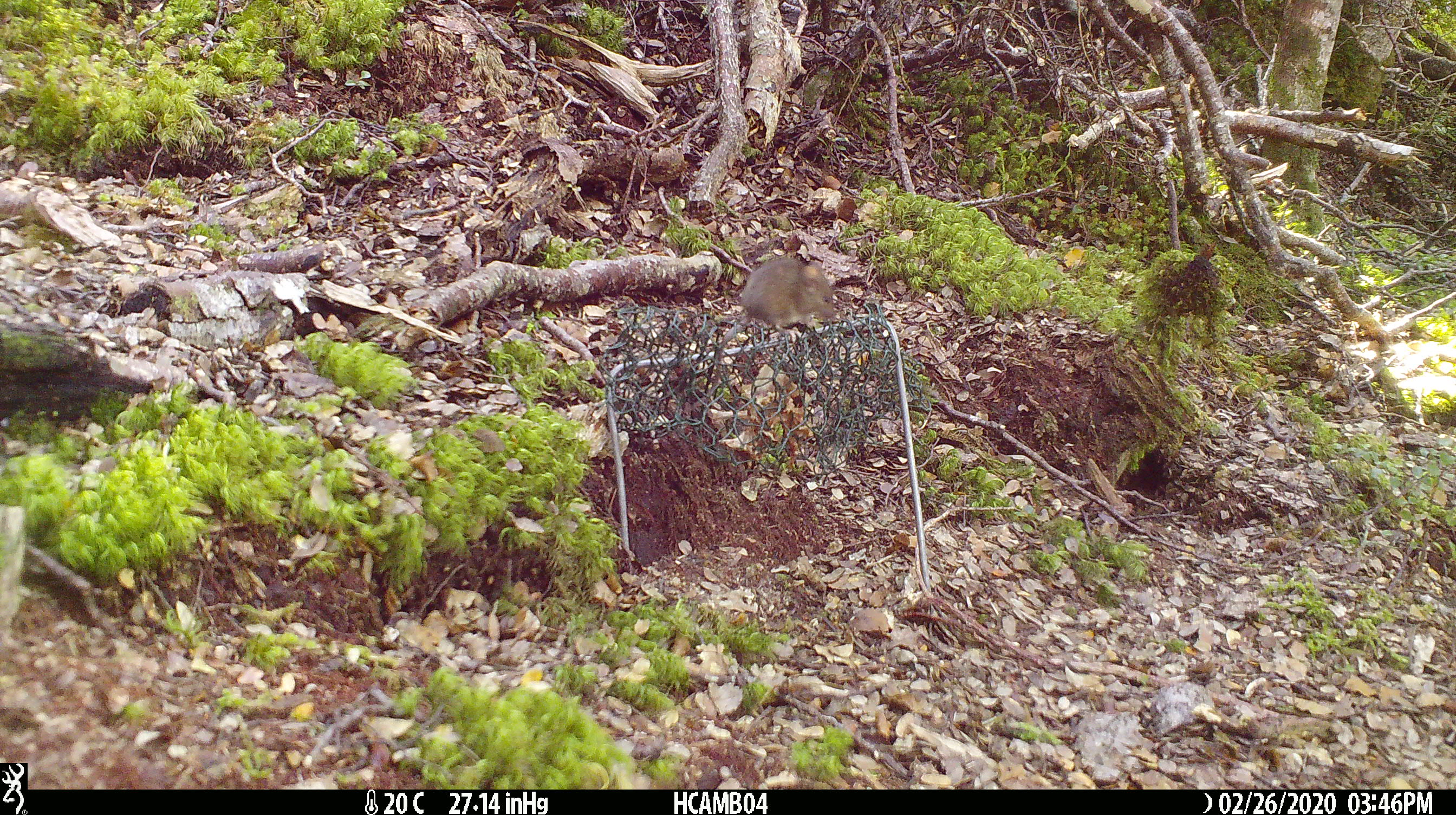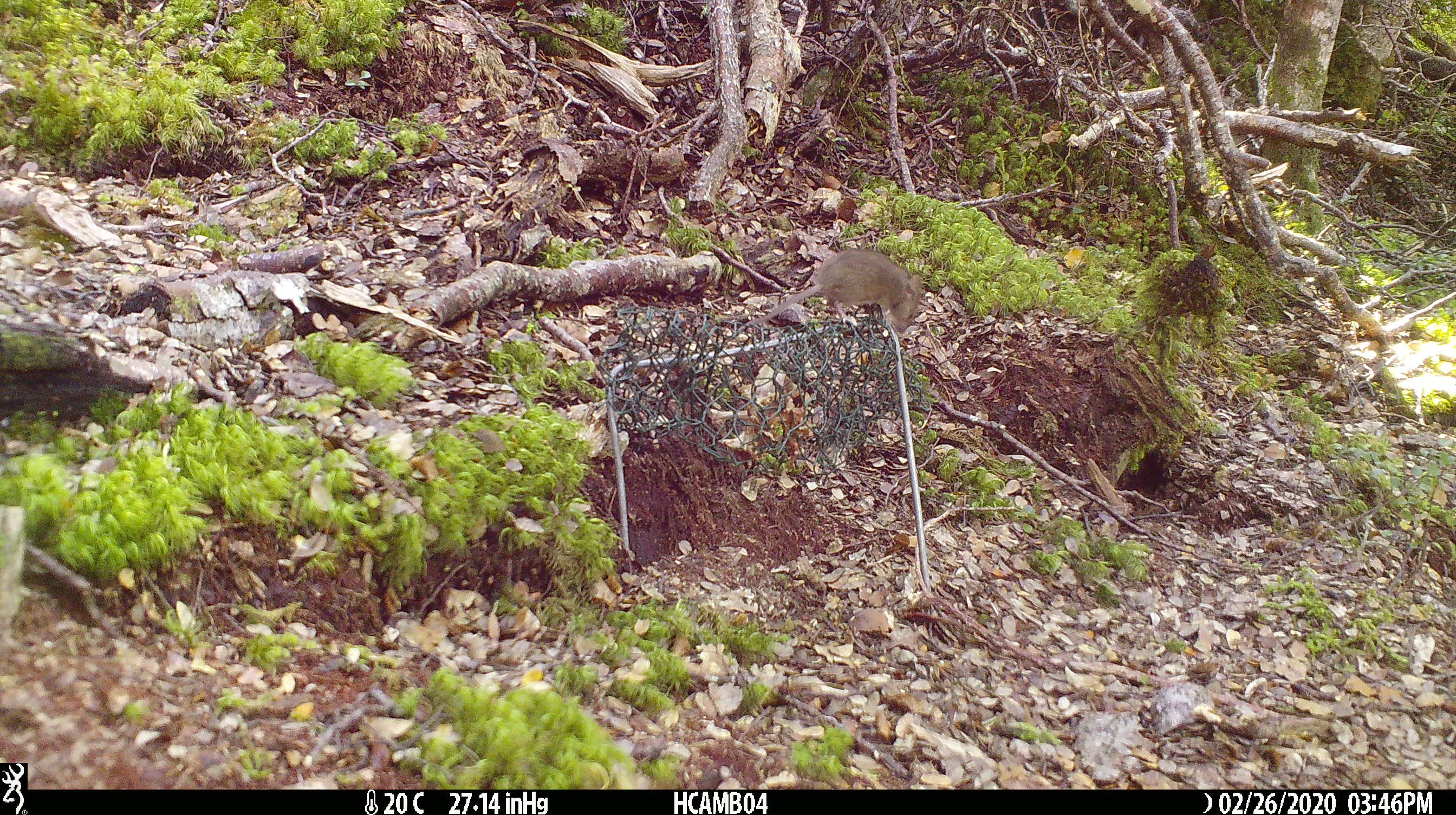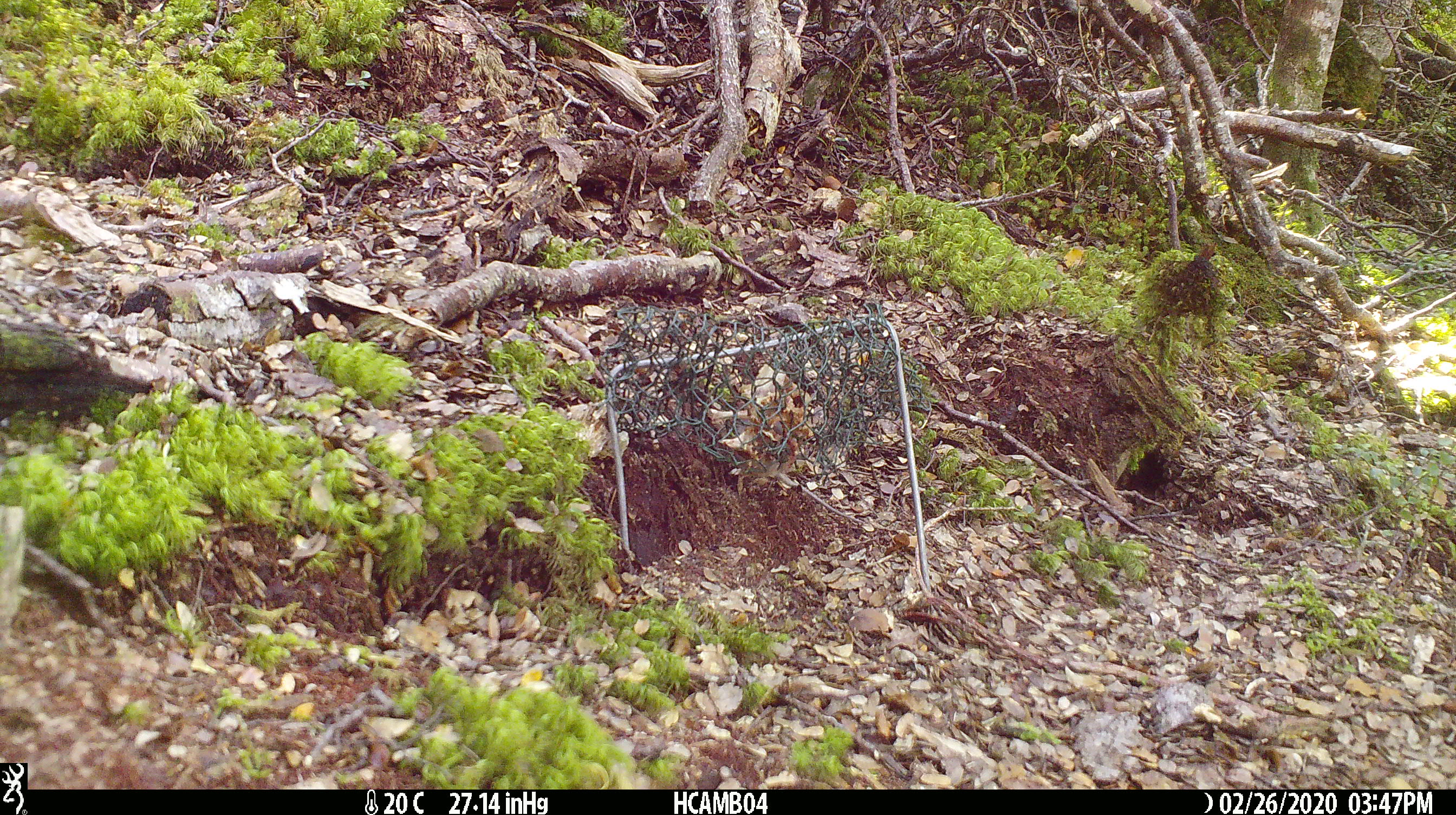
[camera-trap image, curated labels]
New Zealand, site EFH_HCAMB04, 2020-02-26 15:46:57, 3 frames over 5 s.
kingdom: Animalia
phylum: Chordata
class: Mammalia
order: Rodentia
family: Muridae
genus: Mus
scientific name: Mus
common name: mouse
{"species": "mouse (Mus)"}